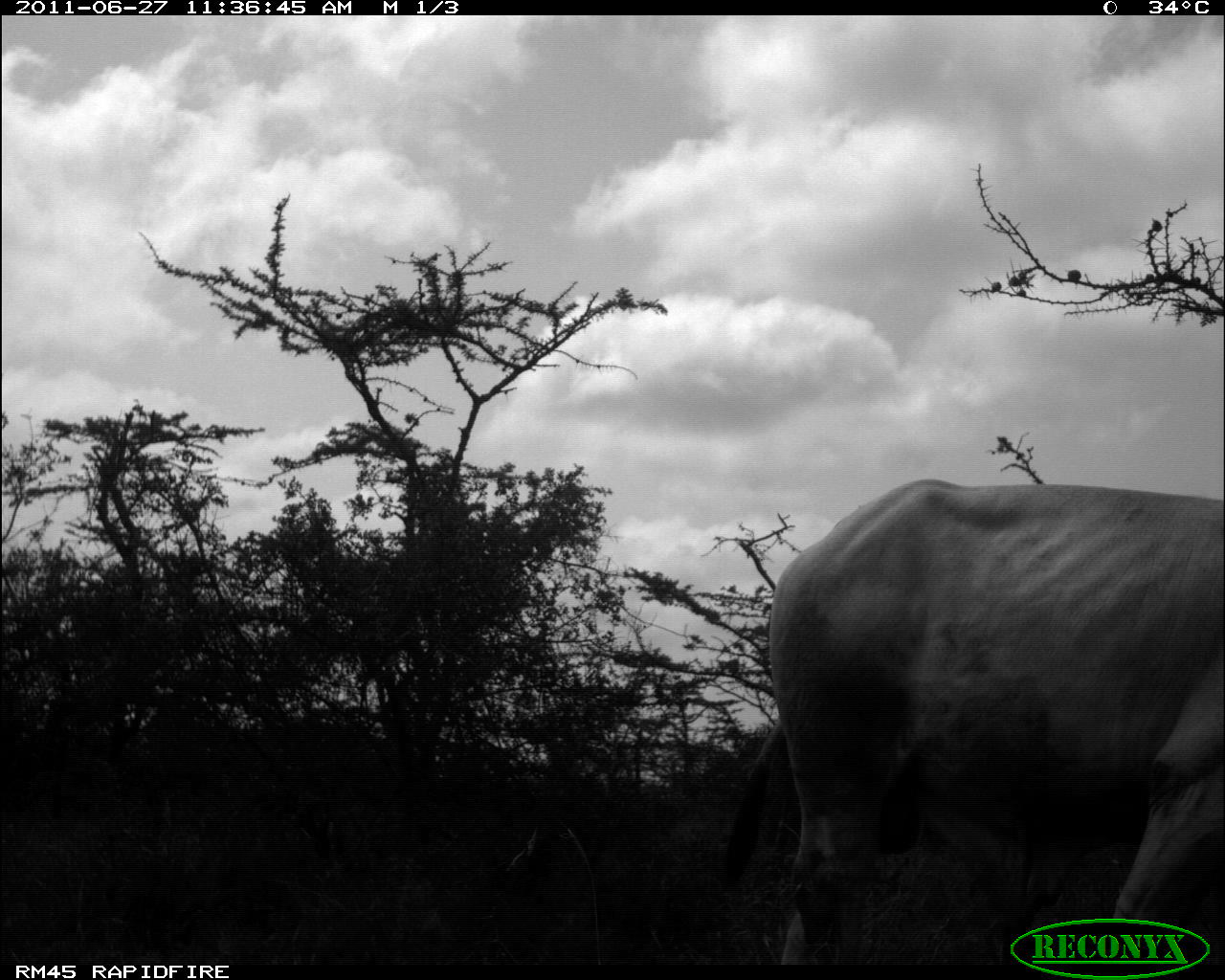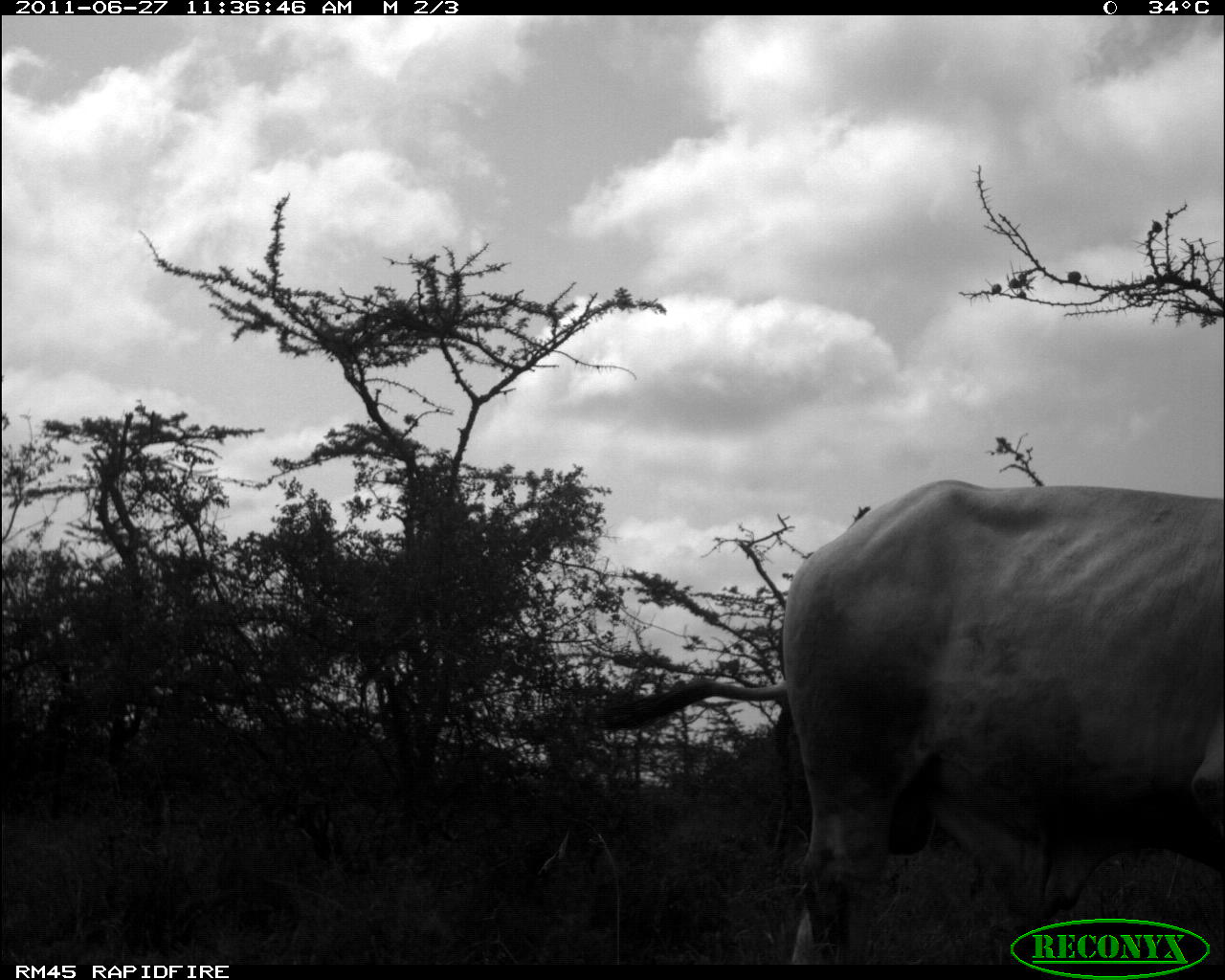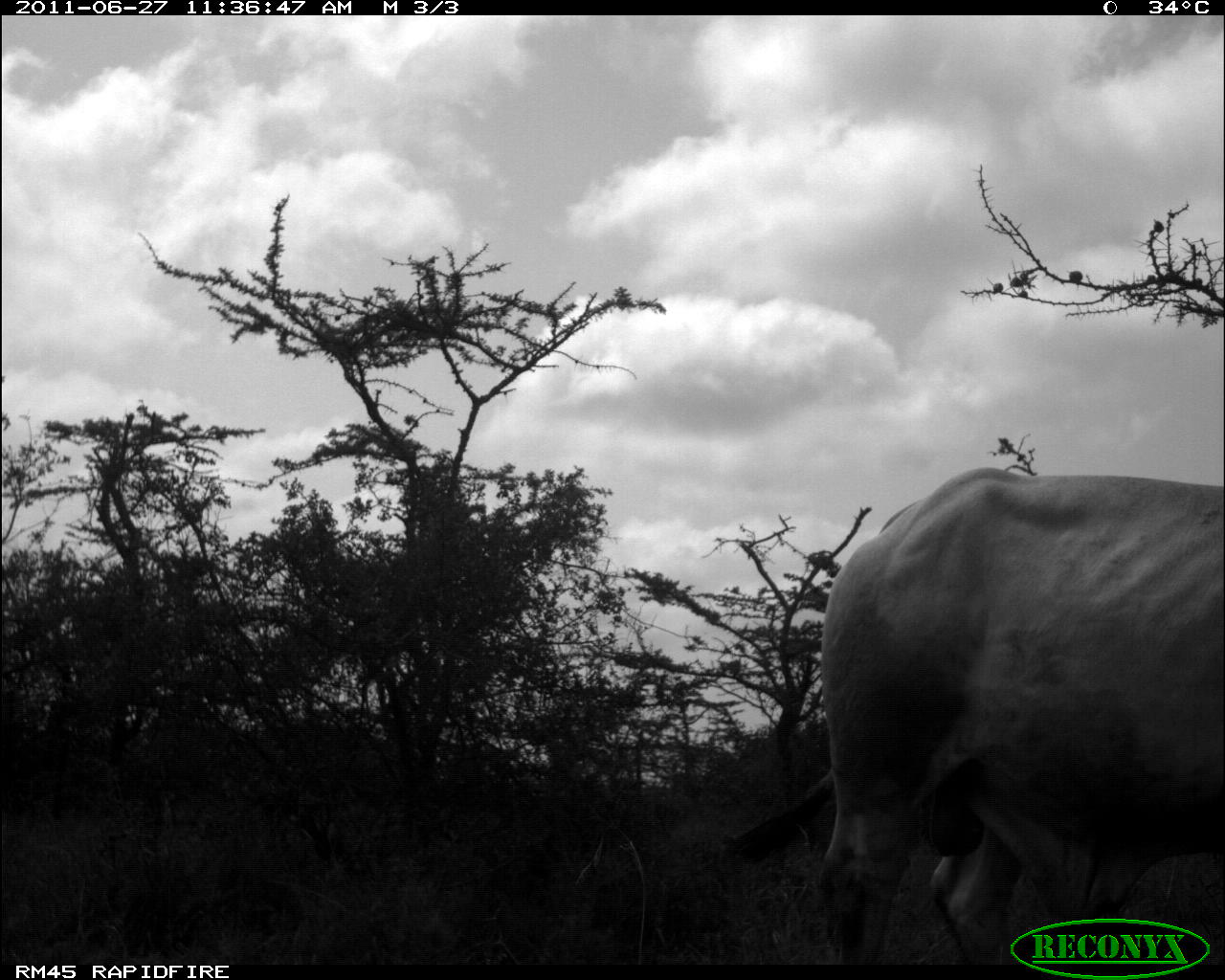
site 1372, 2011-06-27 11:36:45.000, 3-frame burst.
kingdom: Animalia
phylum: Chordata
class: Mammalia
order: Artiodactyla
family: Bovidae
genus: Bos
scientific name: Bos taurus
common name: domestic cattle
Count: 1.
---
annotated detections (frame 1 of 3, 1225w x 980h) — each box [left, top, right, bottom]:
bos taurus: [720, 476, 1225, 964]